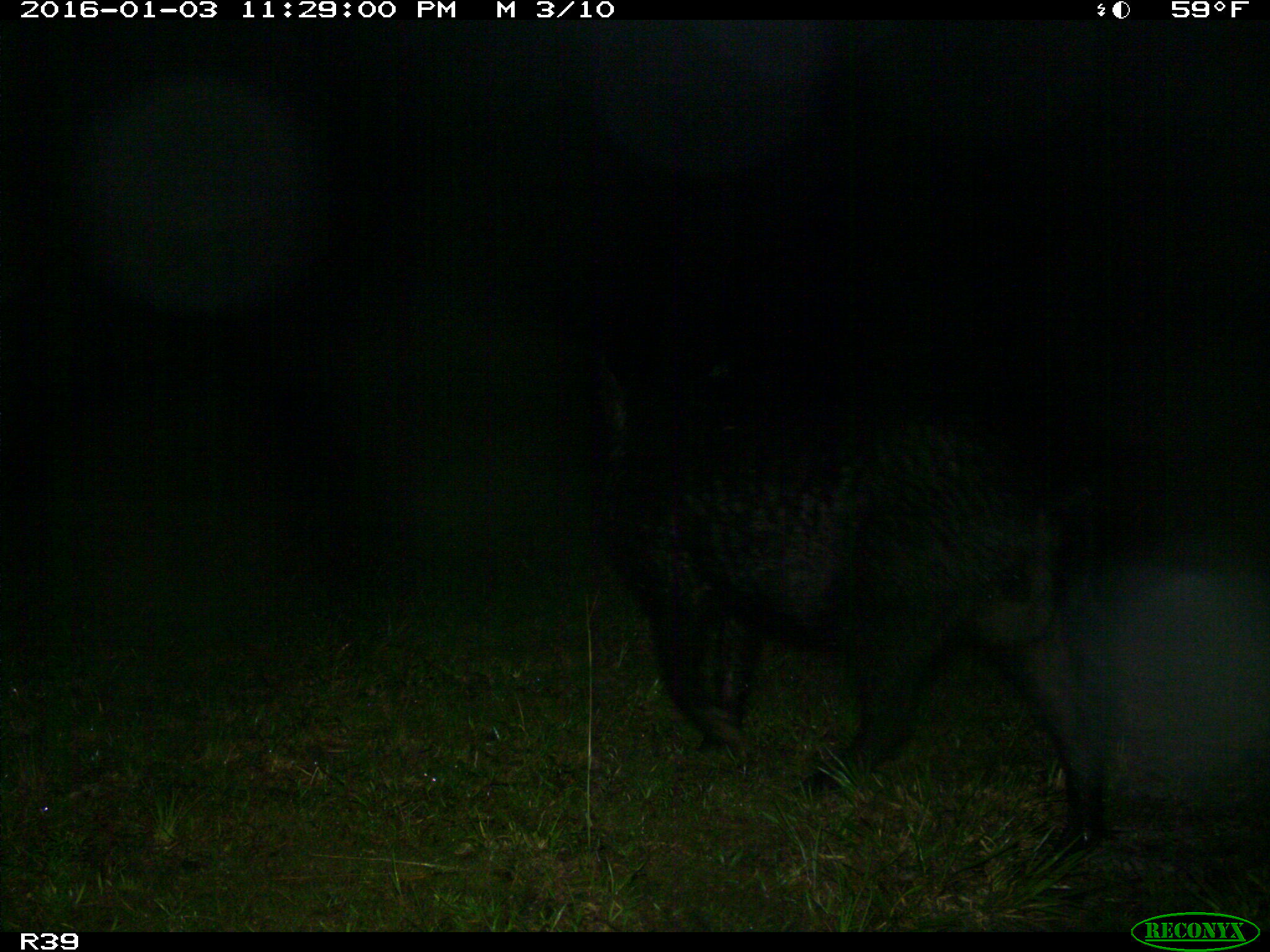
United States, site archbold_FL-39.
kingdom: Animalia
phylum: Chordata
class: Mammalia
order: Artiodactyla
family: Suidae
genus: Sus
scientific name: Sus scrofa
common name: wild boar